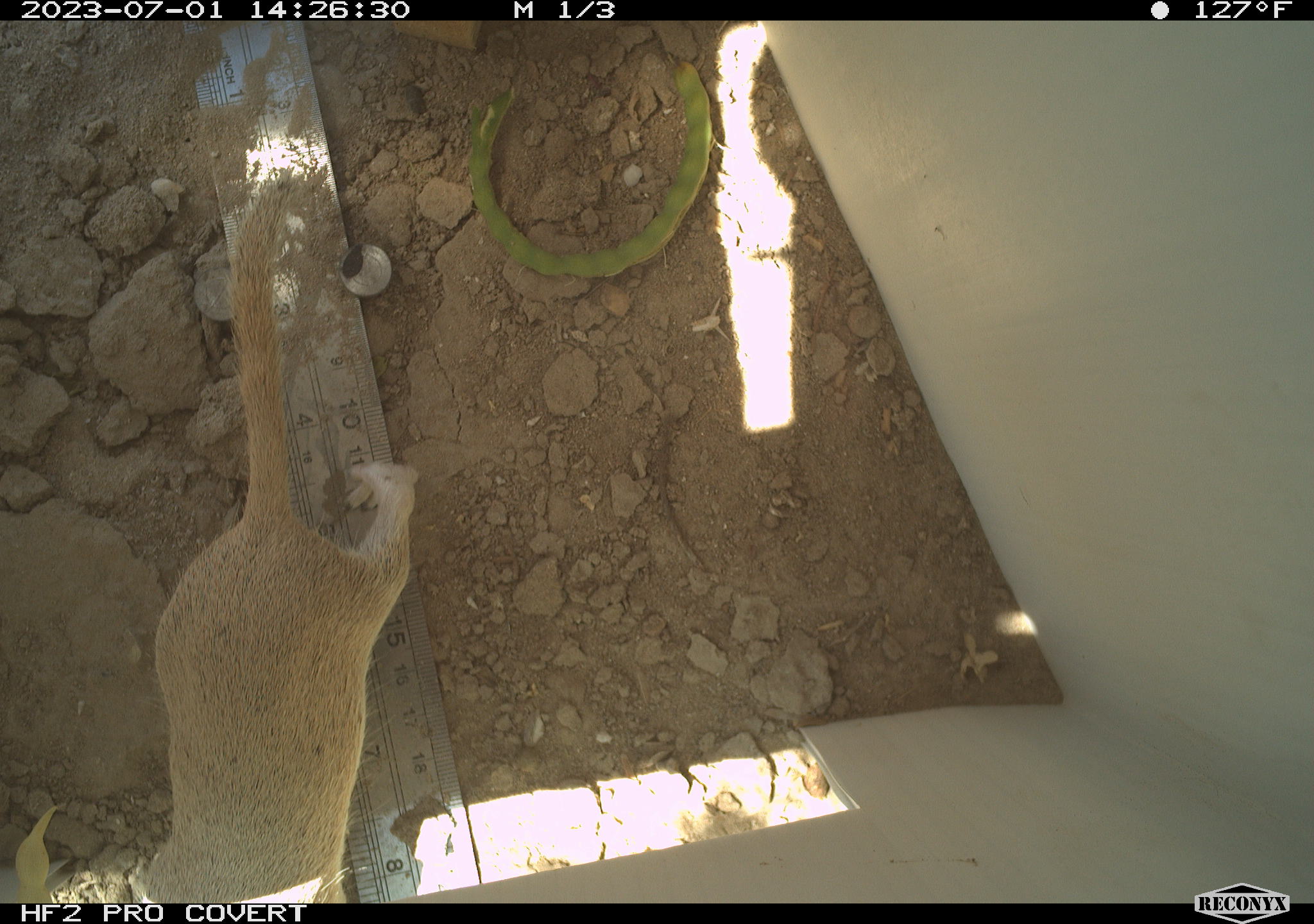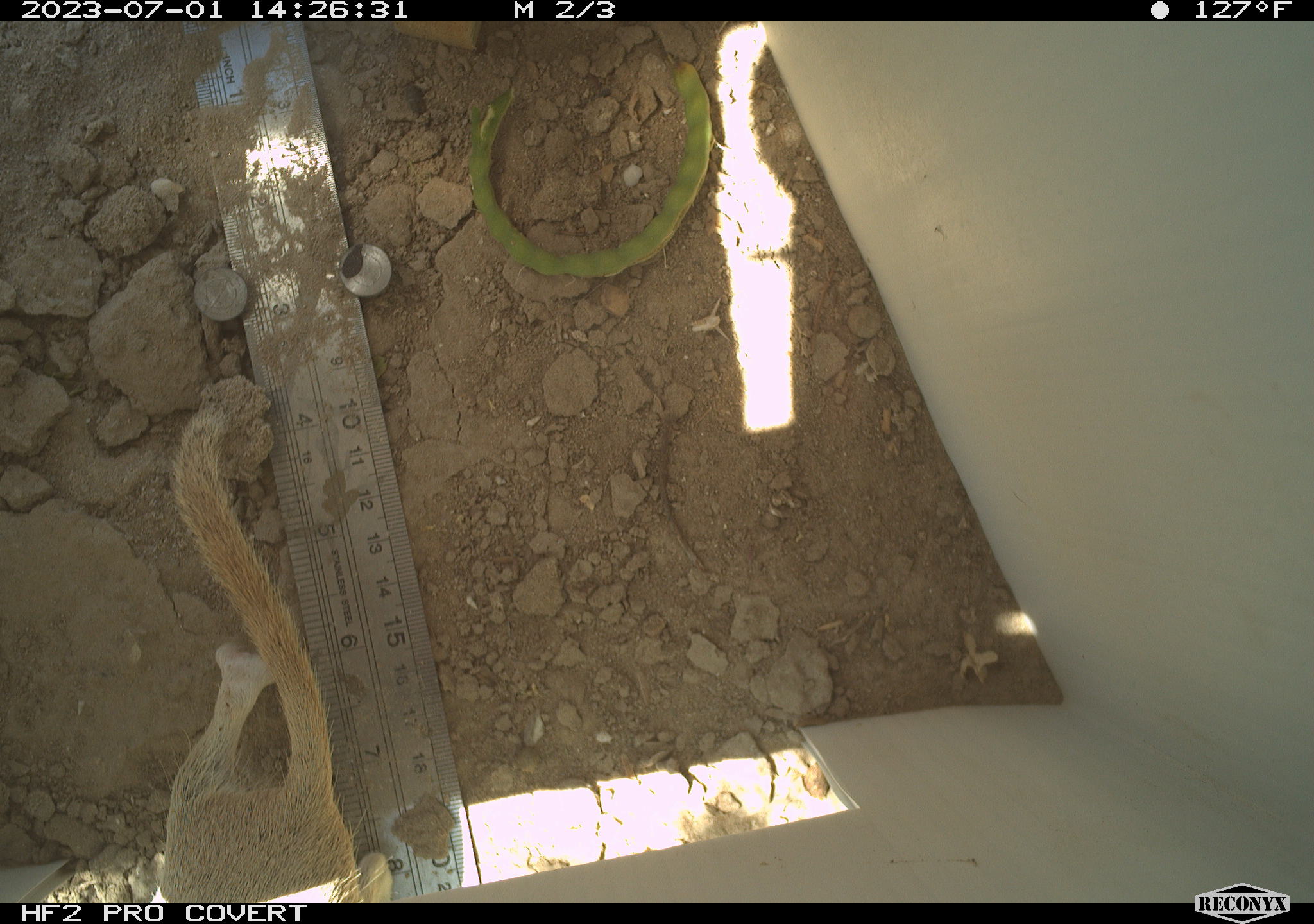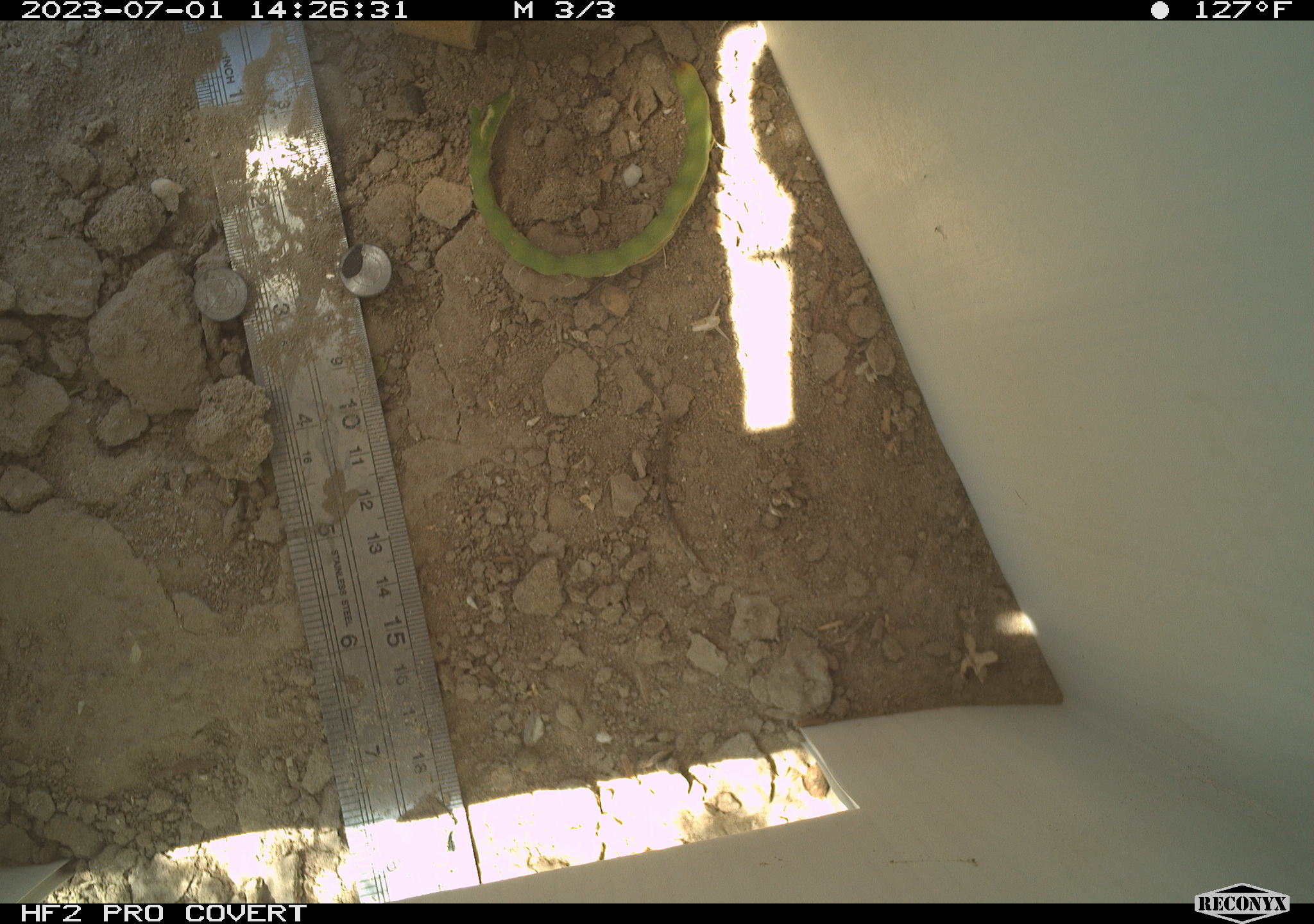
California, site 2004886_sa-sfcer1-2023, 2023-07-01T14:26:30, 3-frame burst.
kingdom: Animalia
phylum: Chordata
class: Mammalia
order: Rodentia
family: Sciuridae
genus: Xerospermophilus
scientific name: Xerospermophilus tereticaudus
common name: round-tailed ground squirrel